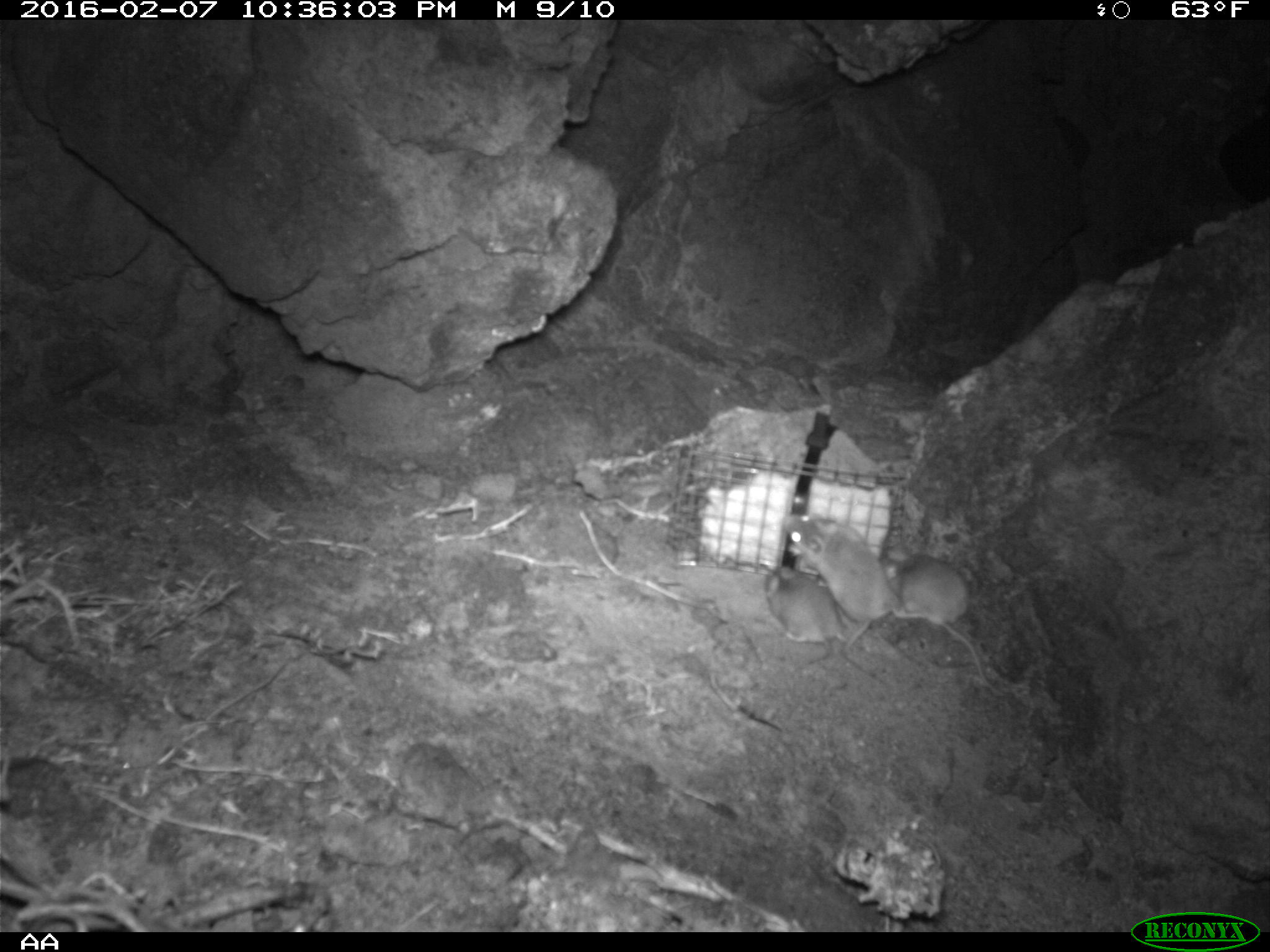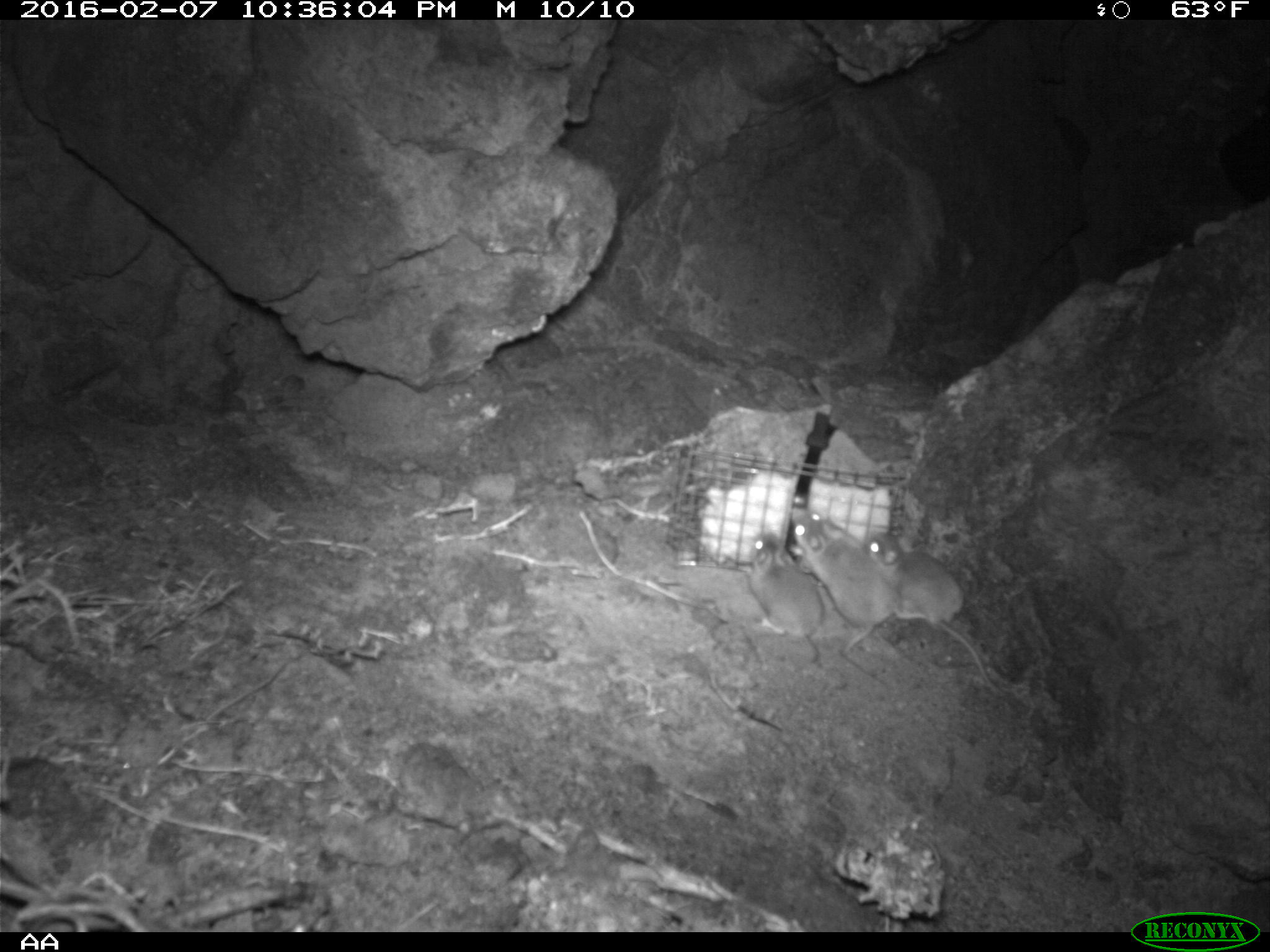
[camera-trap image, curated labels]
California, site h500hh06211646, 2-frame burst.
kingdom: Animalia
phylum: Chordata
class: Mammalia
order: Rodentia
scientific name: Rodentia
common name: rodent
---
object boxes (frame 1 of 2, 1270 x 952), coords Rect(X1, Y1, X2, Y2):
rodent: Rect(782, 513, 928, 687); Rect(884, 545, 1003, 696); Rect(765, 566, 850, 664)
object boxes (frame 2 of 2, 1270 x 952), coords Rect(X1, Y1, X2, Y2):
rodent: Rect(866, 530, 994, 693); Rect(785, 497, 901, 675); Rect(742, 525, 837, 669)